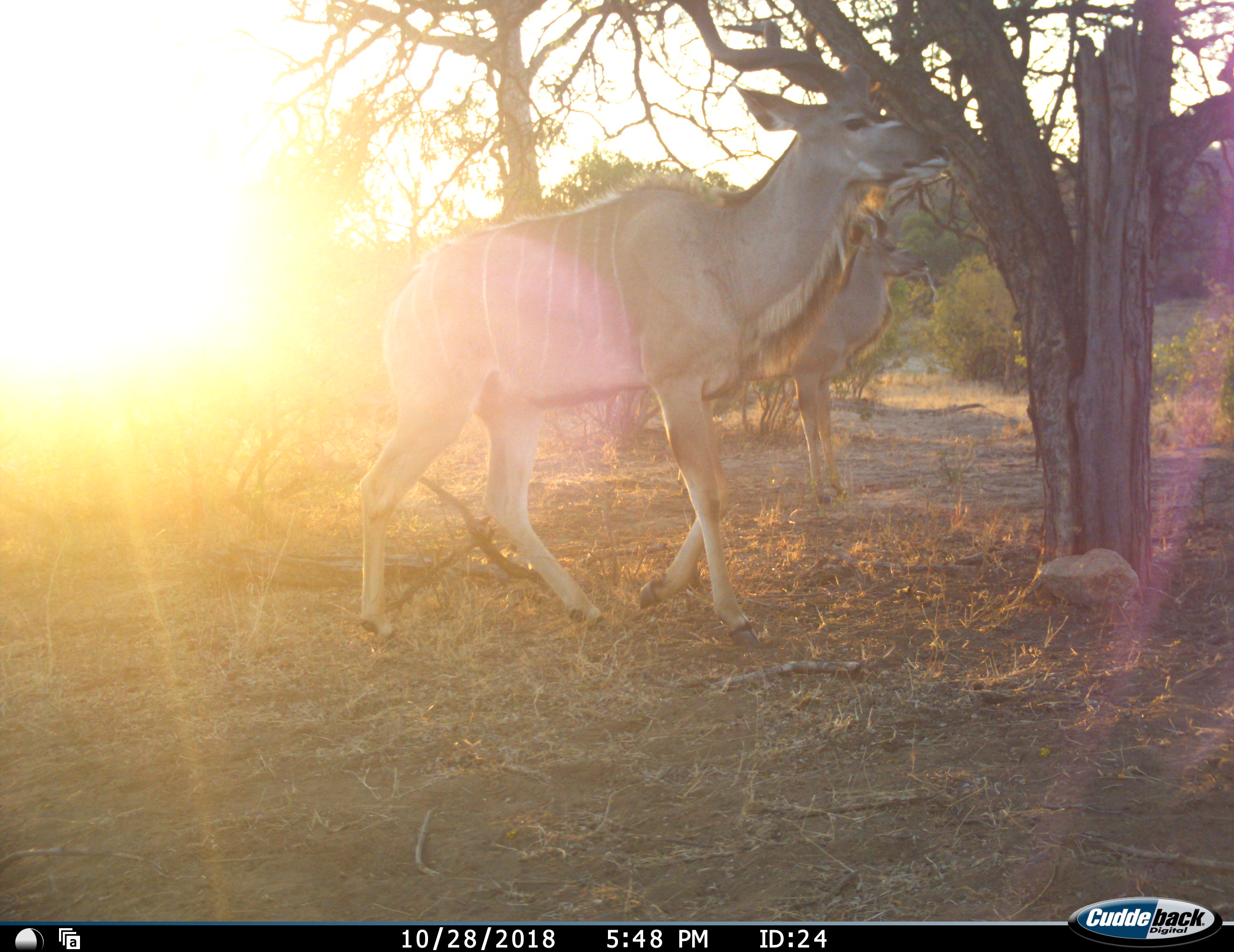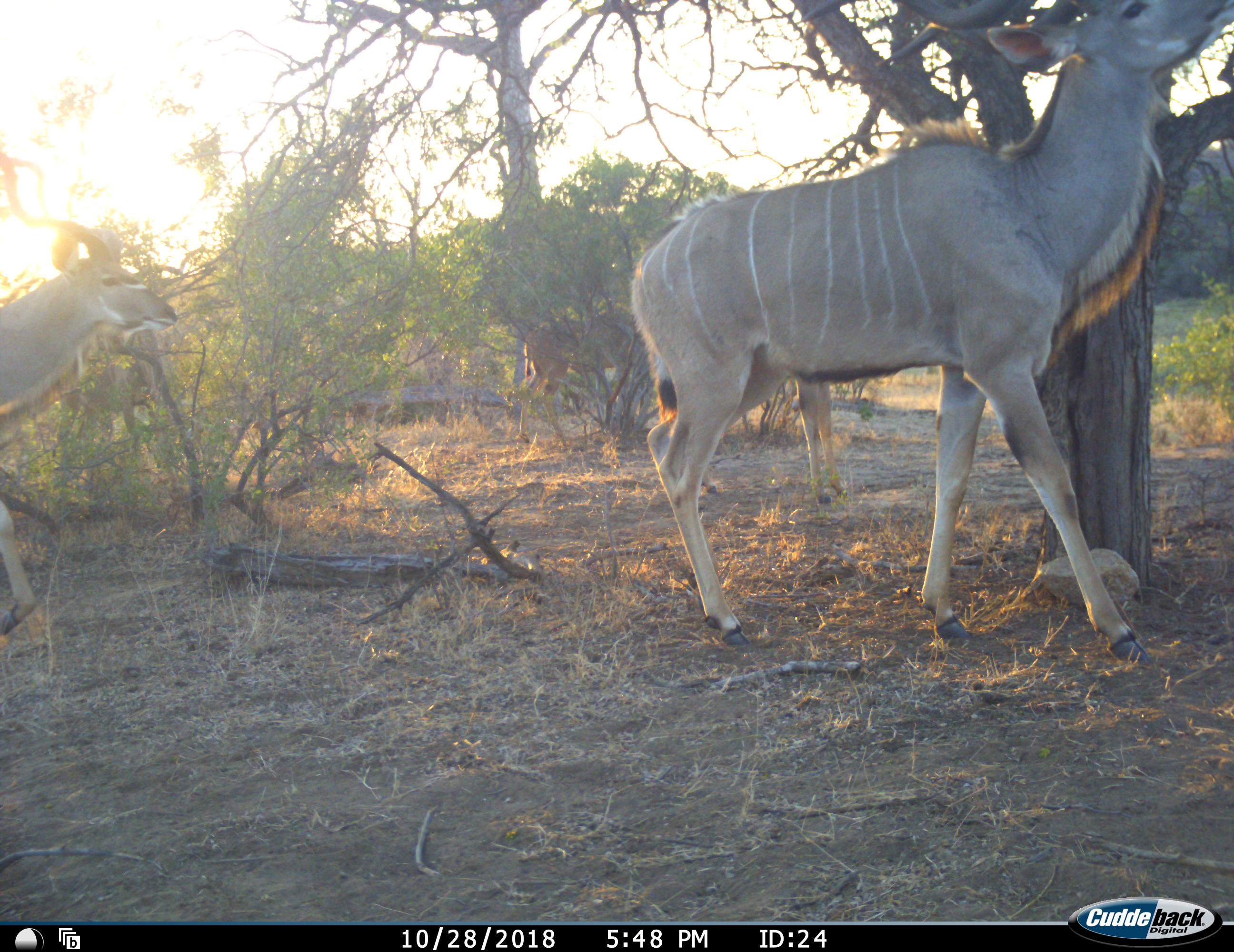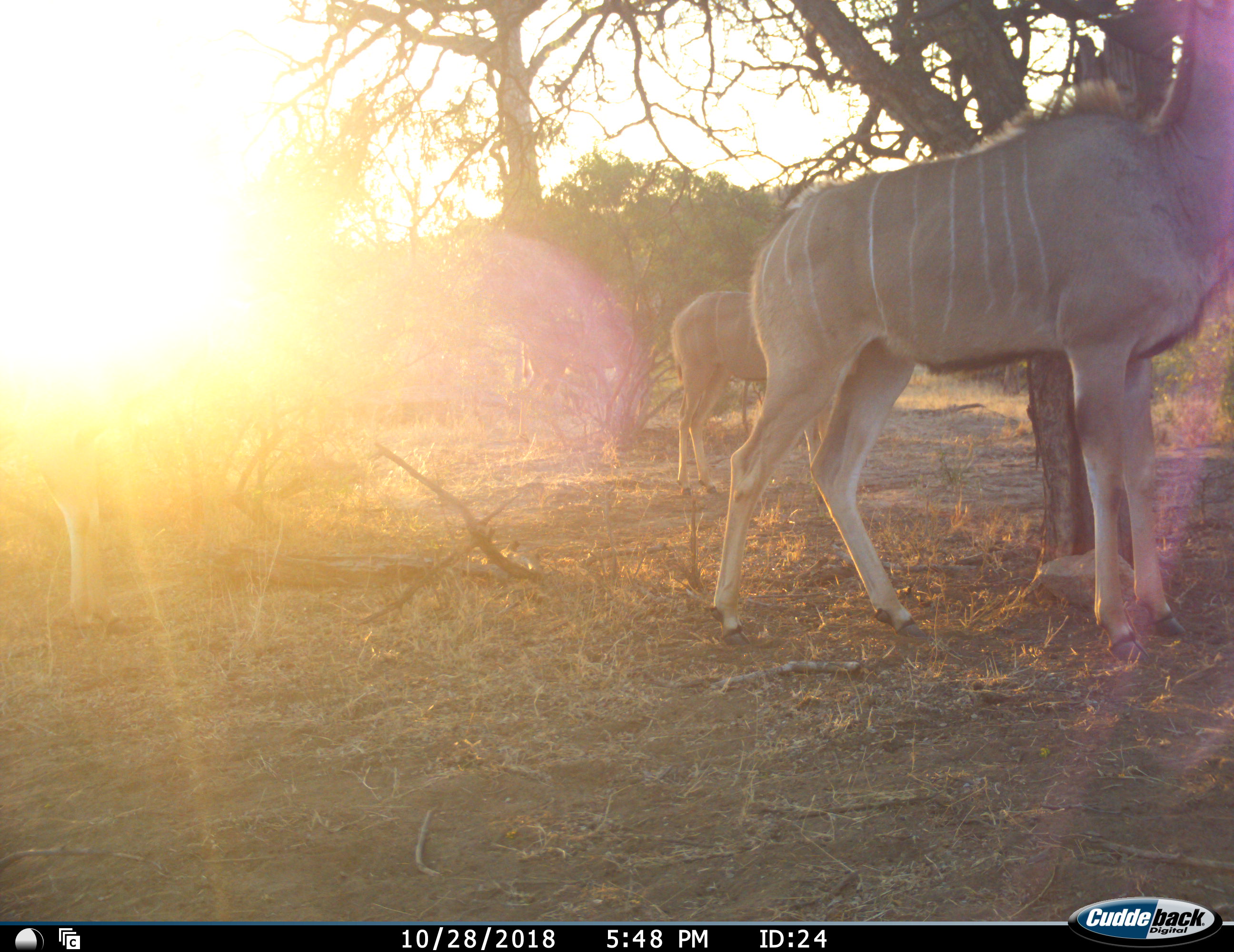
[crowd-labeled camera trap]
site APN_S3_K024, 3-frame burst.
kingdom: Animalia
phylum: Chordata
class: Mammalia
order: Artiodactyla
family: Bovidae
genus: Tragelaphus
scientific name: Tragelaphus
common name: kudu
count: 3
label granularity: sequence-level